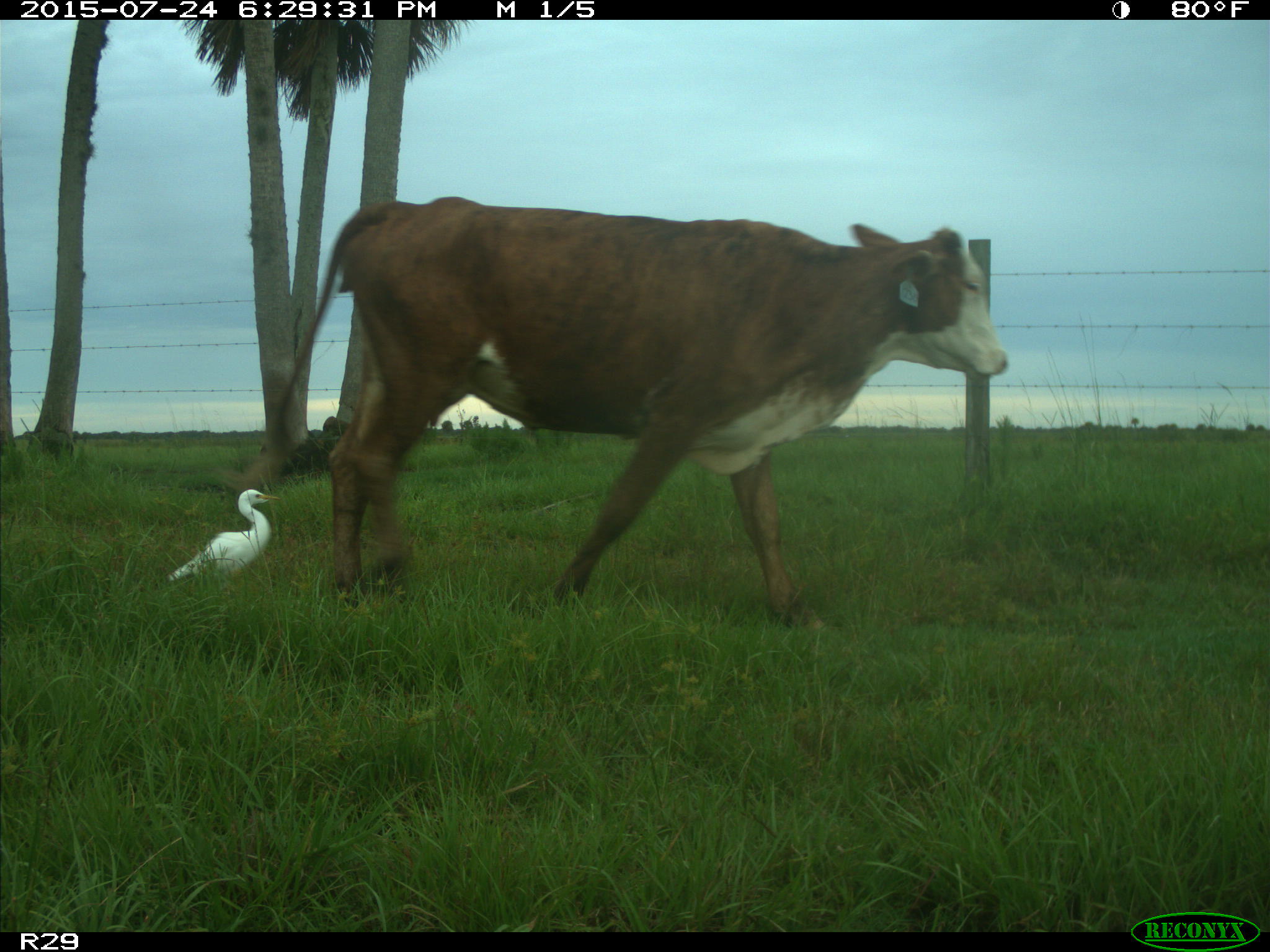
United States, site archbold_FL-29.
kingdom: Animalia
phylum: Chordata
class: Mammalia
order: Artiodactyla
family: Bovidae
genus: Bos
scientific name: Bos taurus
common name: domestic cow